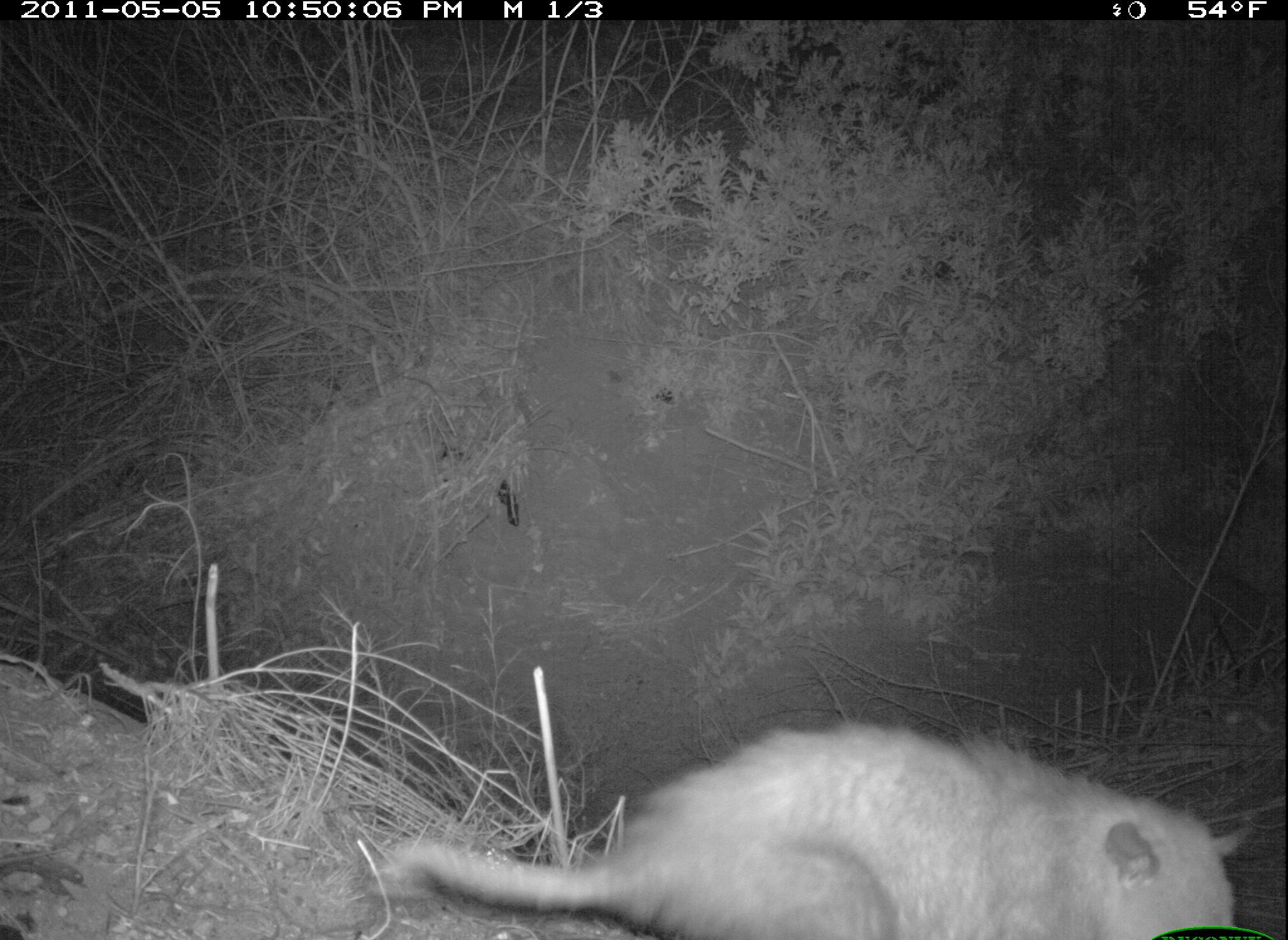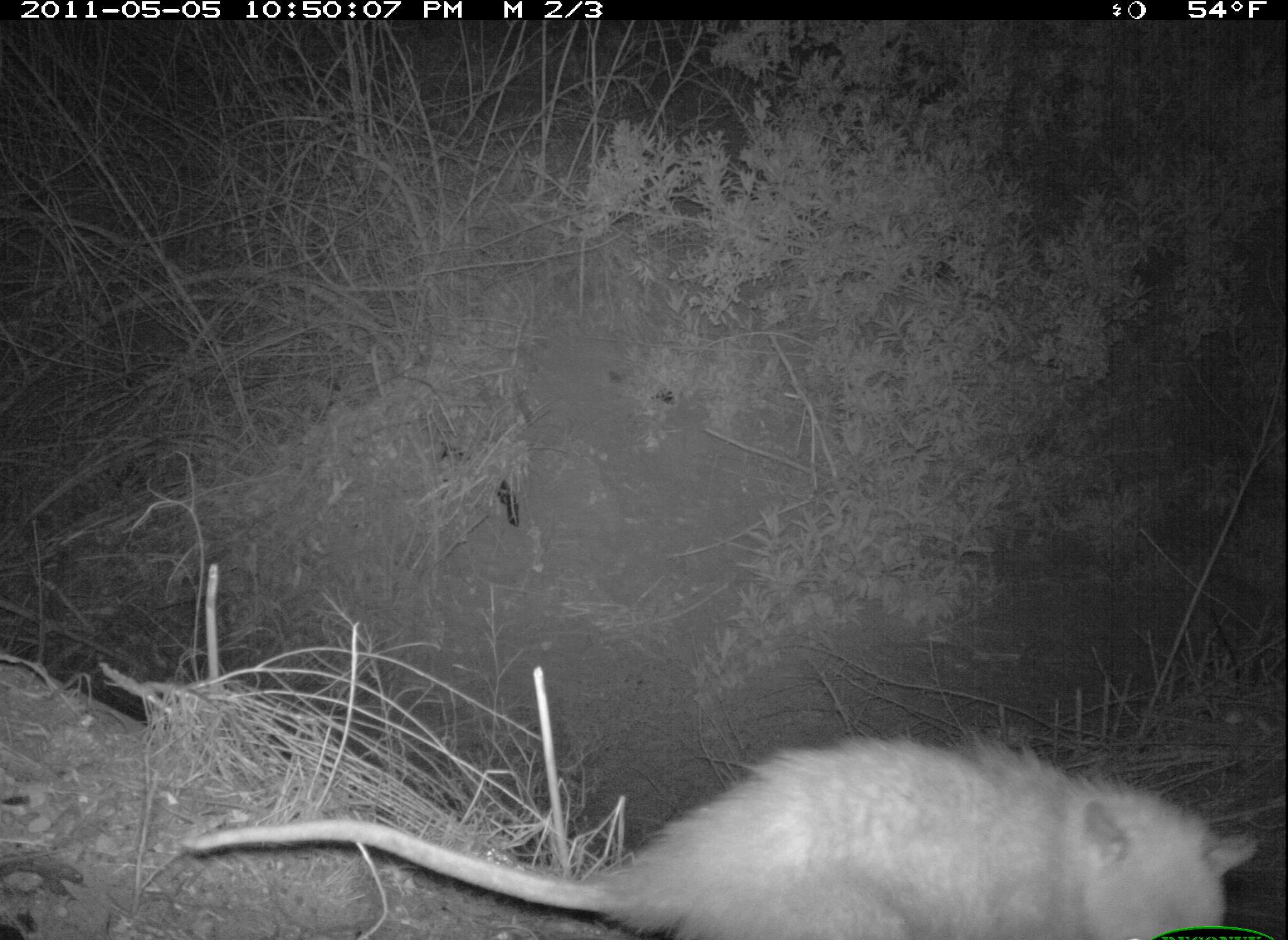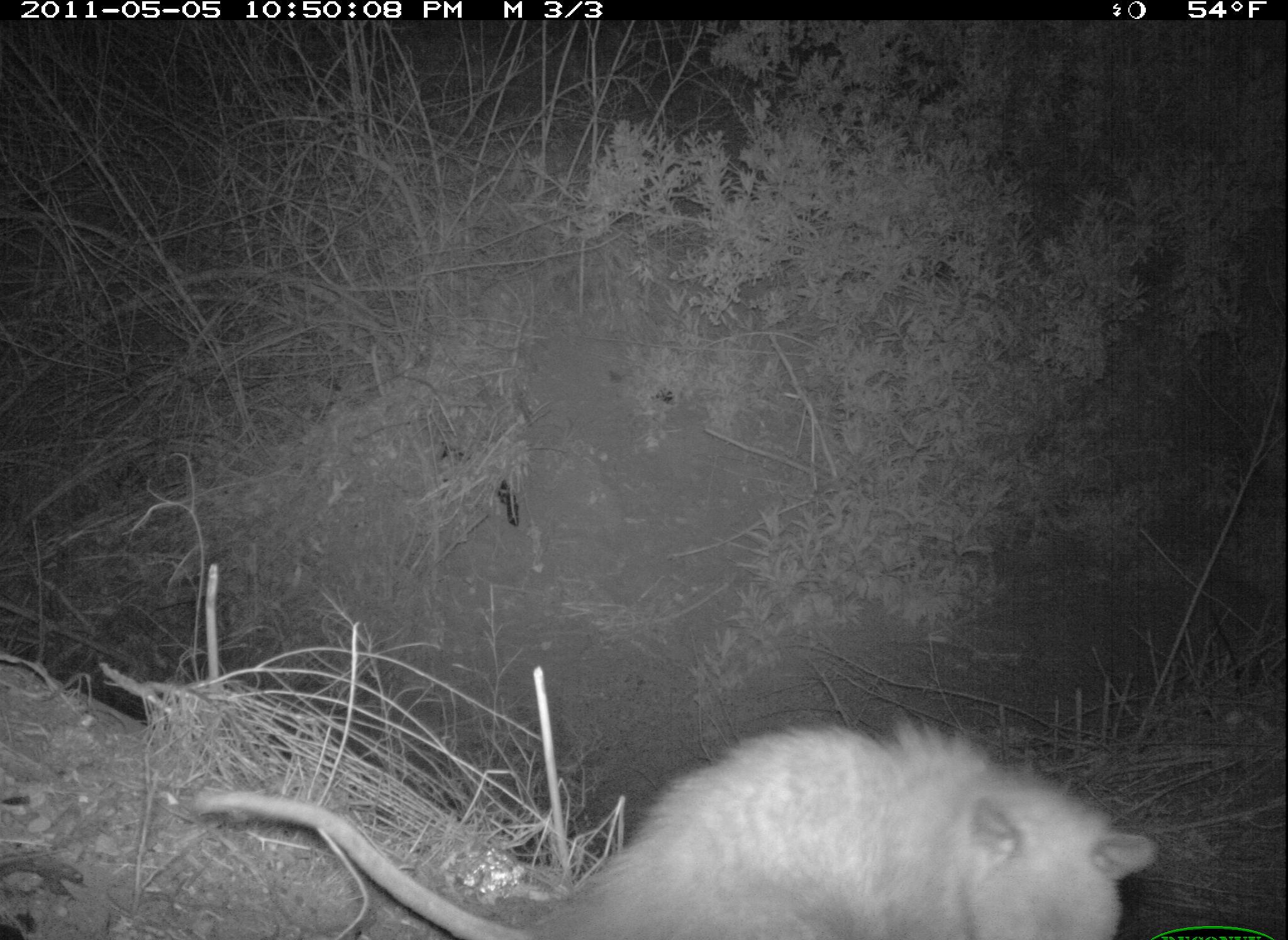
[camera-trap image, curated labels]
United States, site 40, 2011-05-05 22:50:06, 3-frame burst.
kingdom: Animalia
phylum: Chordata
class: Mammalia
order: Didelphimorphia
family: Didelphidae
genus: Didelphis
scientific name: Didelphis virginiana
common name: virginia opossum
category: opossum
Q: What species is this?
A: Opossum (virginia opossum) (Didelphis virginiana).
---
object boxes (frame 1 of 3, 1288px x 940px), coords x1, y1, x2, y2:
opossum: 364, 710, 1267, 940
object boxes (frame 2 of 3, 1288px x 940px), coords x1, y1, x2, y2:
opossum: 156, 672, 1280, 937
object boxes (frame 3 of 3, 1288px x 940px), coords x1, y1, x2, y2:
opossum: 184, 702, 1169, 940